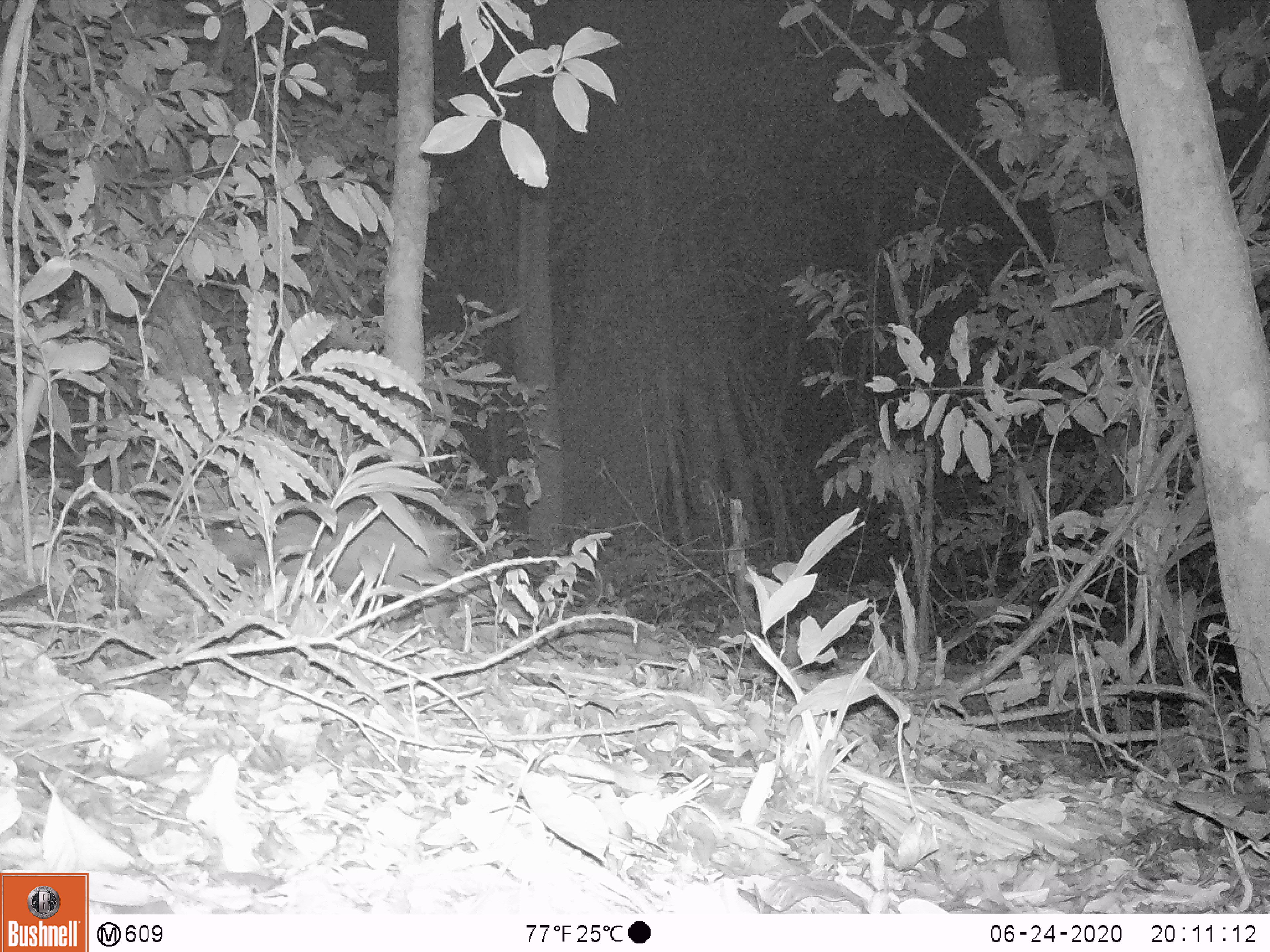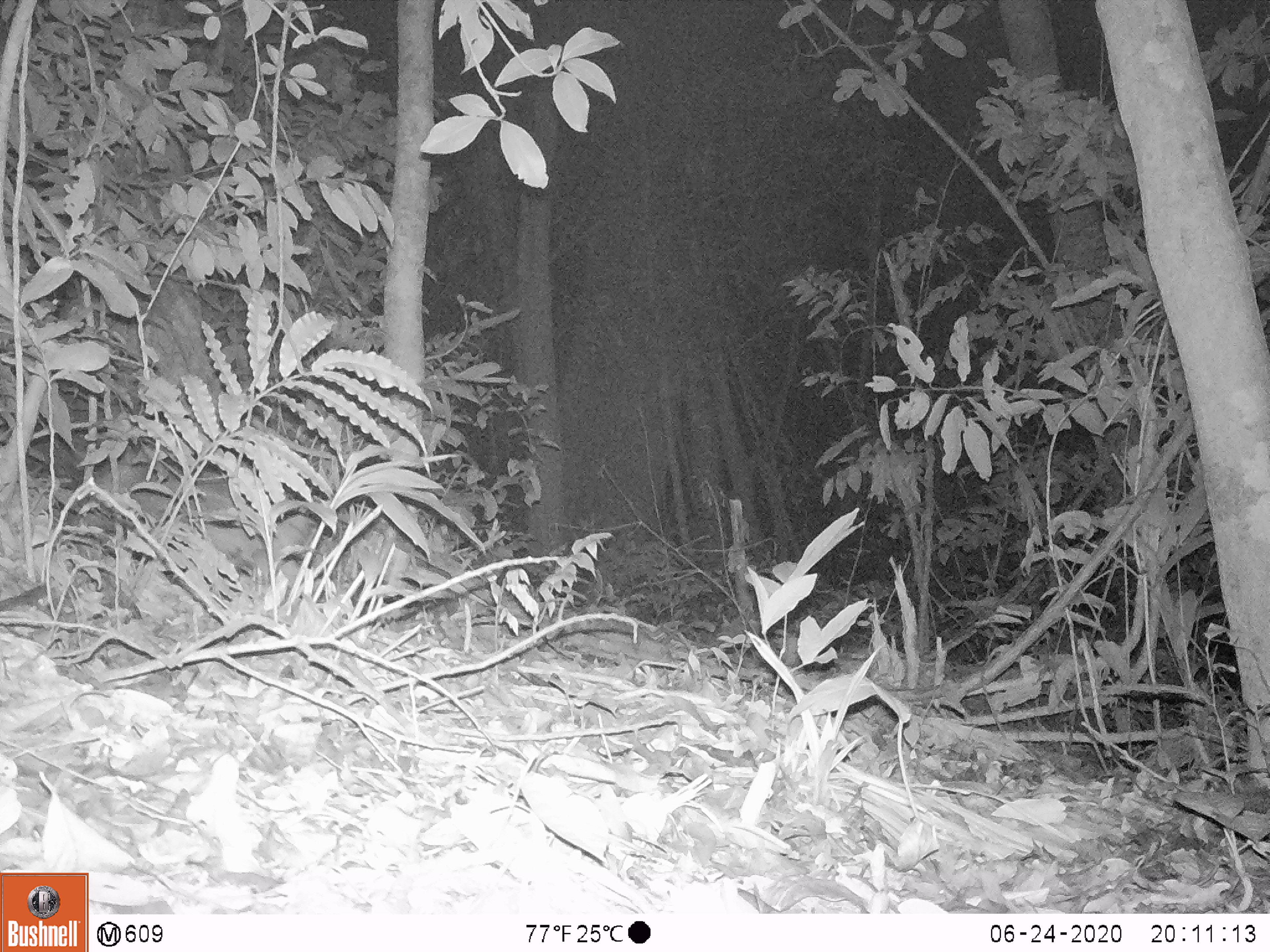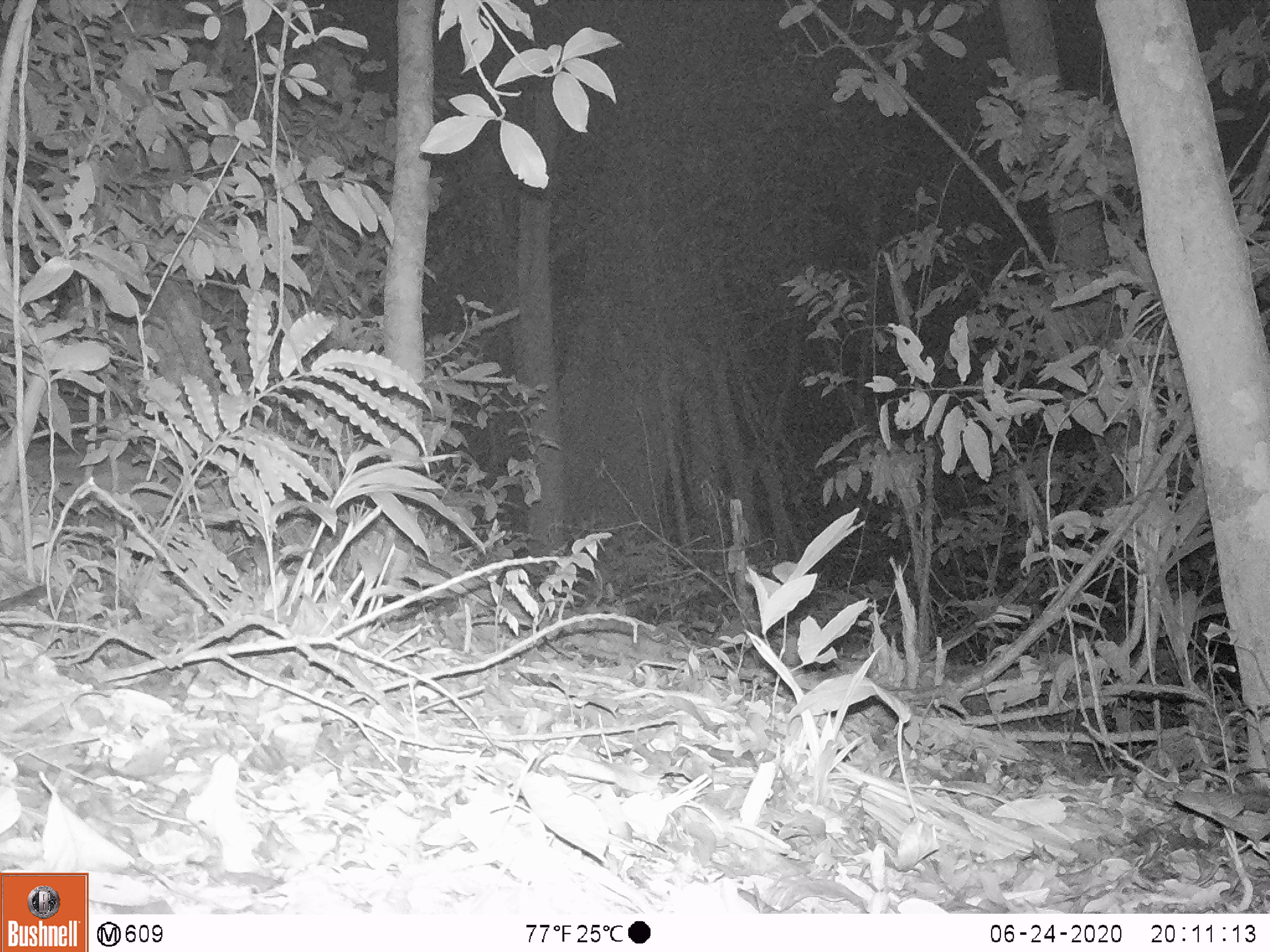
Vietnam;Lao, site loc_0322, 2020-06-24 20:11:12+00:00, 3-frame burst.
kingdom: Animalia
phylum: Chordata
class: Mammalia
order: Artiodactyla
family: Suidae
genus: Sus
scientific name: Sus scrofa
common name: eurasian wild pig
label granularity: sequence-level